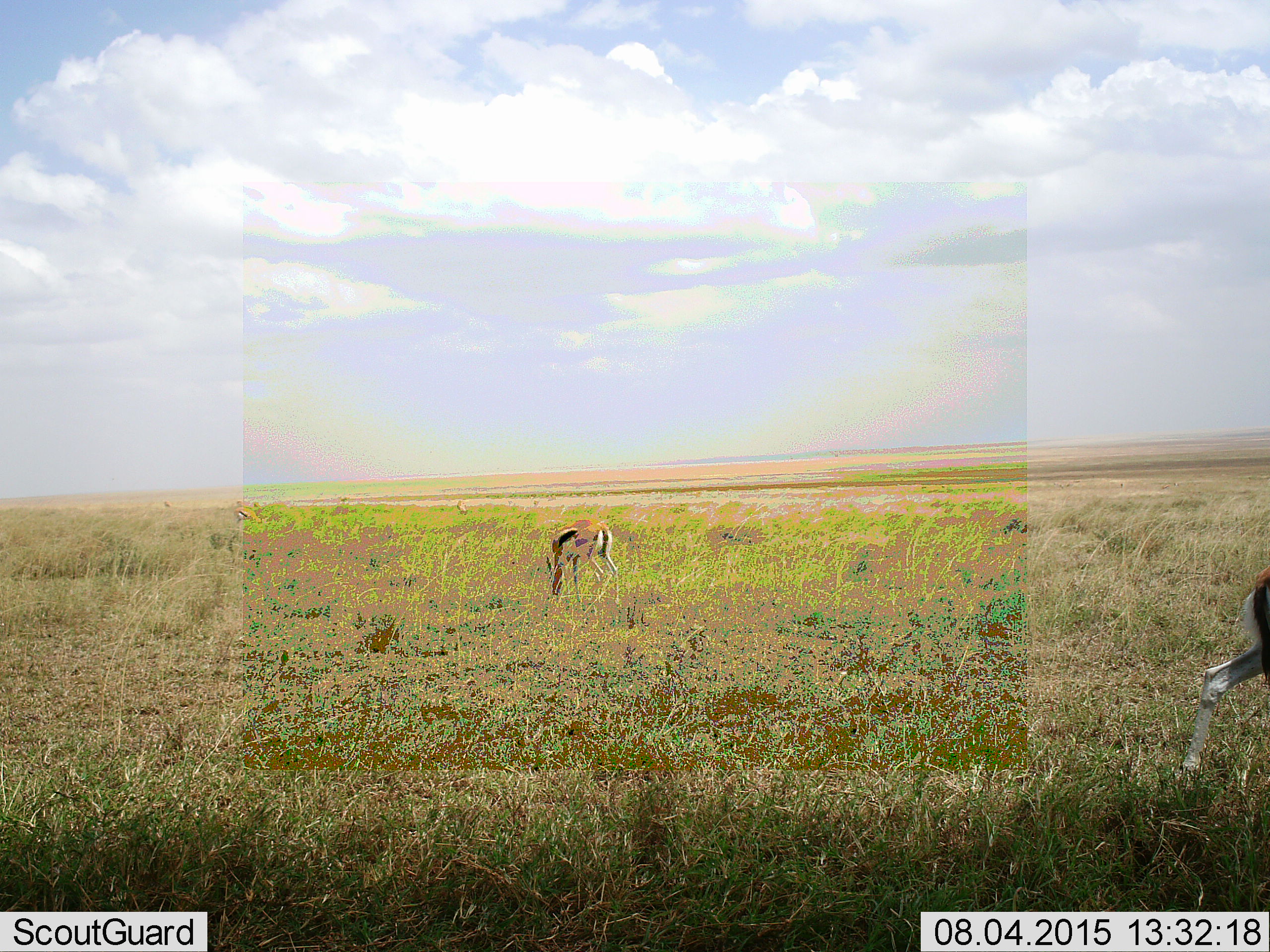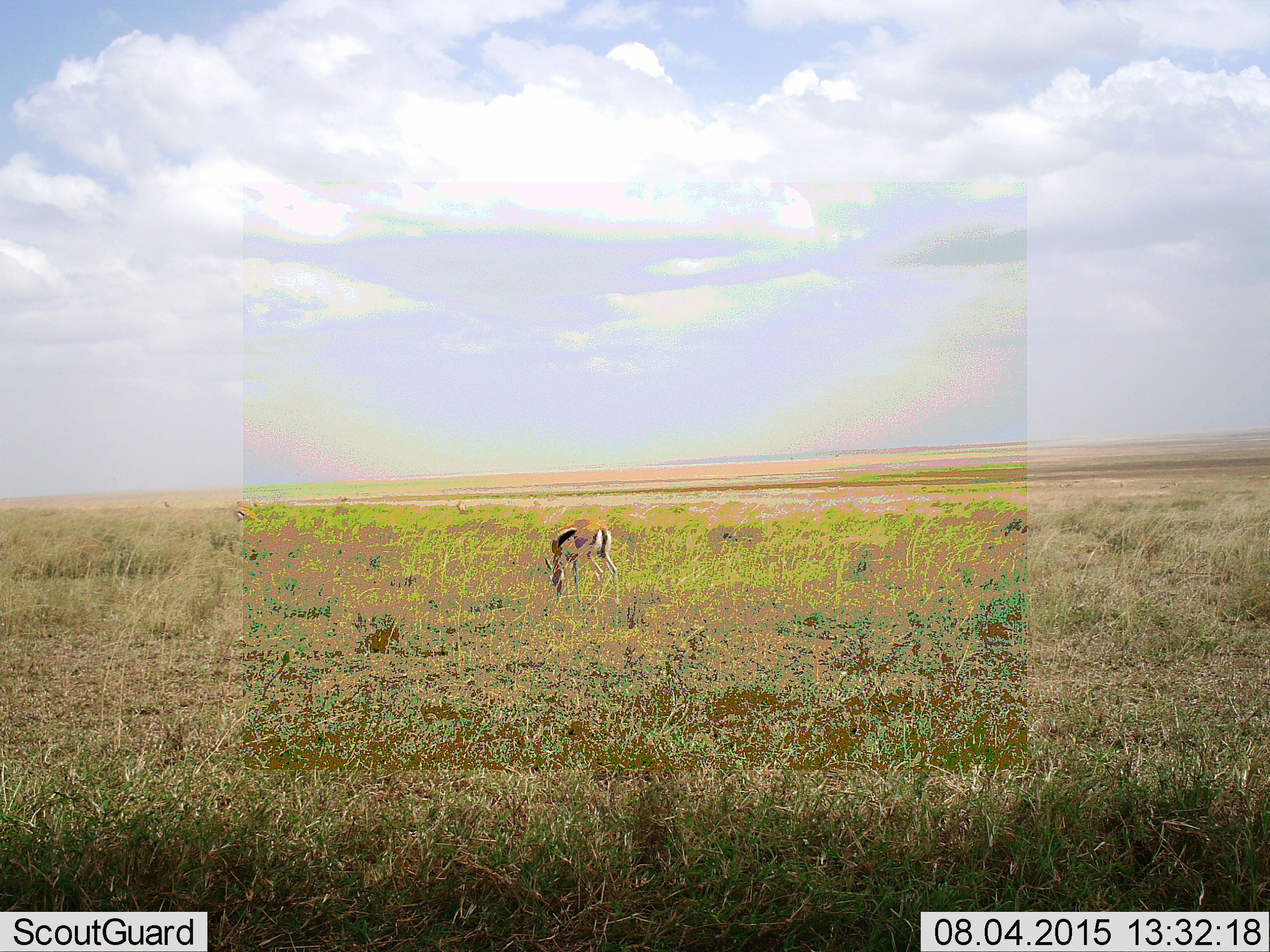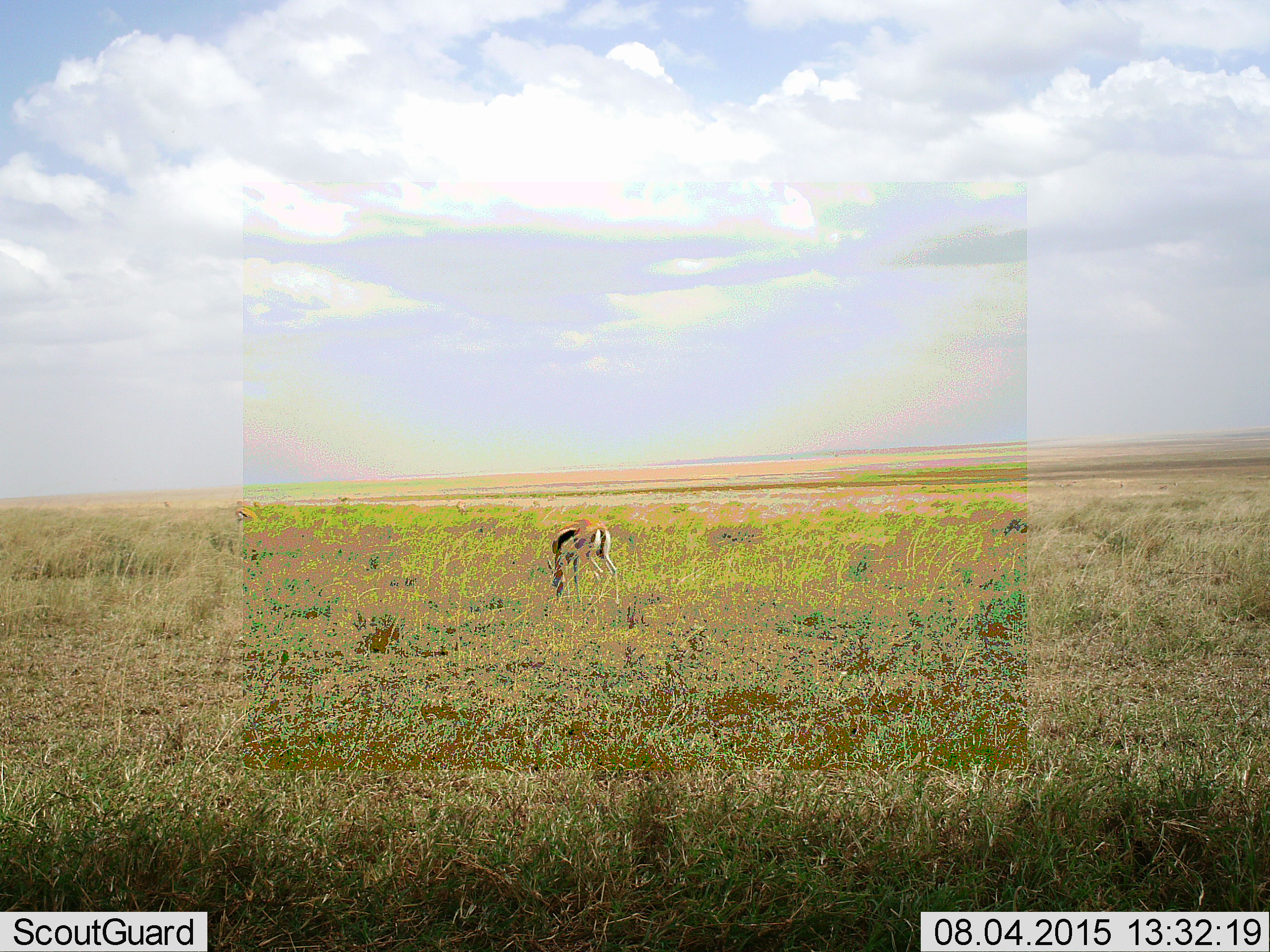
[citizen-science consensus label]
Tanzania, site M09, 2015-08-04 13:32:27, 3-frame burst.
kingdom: Animalia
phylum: Chordata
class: Mammalia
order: Artiodactyla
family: Bovidae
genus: Eudorcas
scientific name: Eudorcas thomsonii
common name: thomson's gazelle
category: gazellethomsons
Gazellethomsons (thomson's gazelle) (Eudorcas thomsonii), count 5. Behavior (volunteer vote fractions): standing 33%, resting 0%, moving 89%, interacting 0%. Young present (vote fraction): 0%. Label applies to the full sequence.